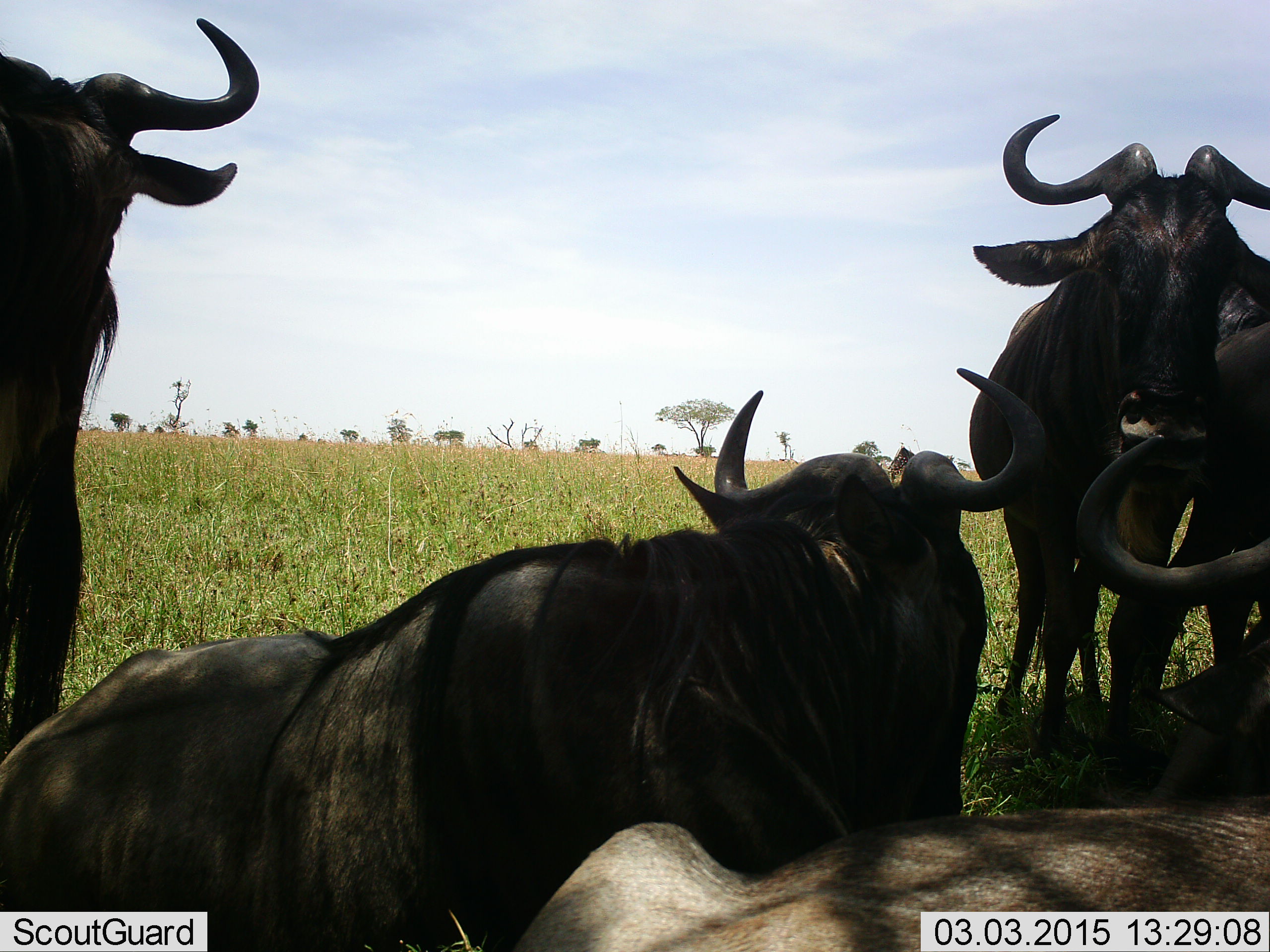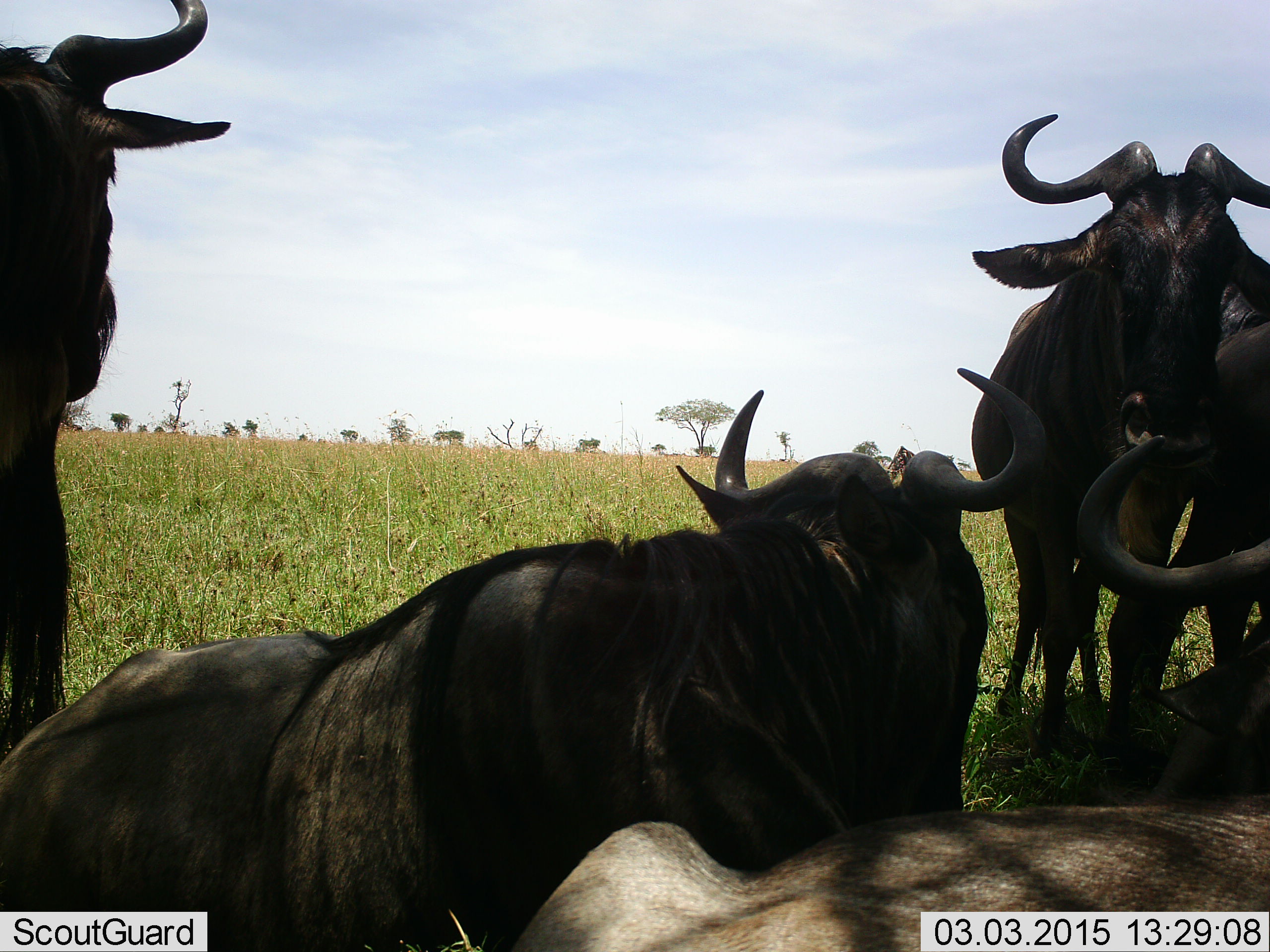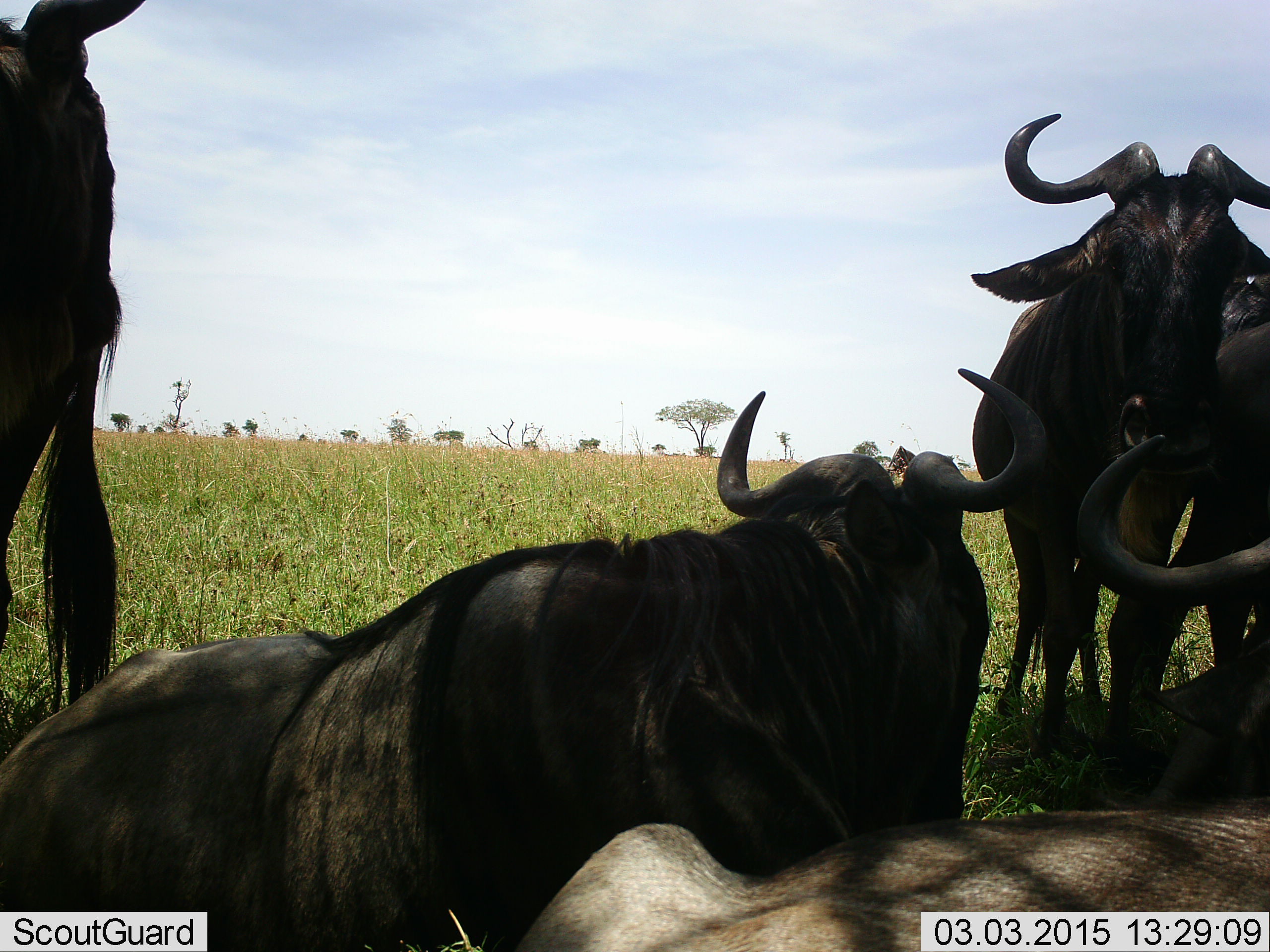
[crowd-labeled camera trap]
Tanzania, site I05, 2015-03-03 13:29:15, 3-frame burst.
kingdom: Animalia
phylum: Chordata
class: Mammalia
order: Artiodactyla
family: Bovidae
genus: Connochaetes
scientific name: Connochaetes taurinus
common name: blue wildebeest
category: wildebeest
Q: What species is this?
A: Wildebeest (blue wildebeest) (Connochaetes taurinus).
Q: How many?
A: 5.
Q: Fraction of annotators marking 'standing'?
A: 80%.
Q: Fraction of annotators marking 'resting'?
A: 100%.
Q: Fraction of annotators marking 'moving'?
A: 10%.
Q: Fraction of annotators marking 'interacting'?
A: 0%.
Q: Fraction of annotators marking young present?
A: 0%.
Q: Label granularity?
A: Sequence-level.